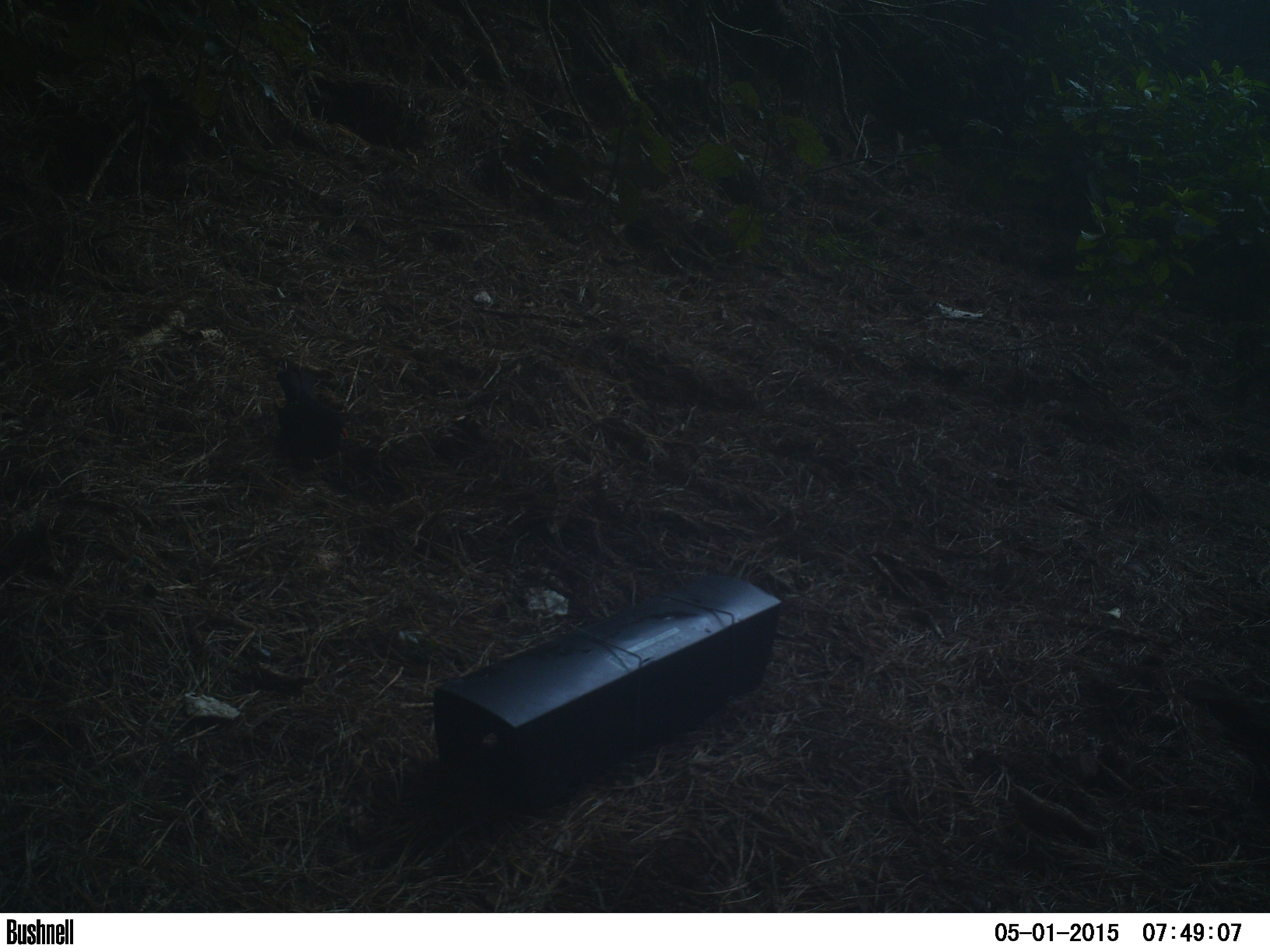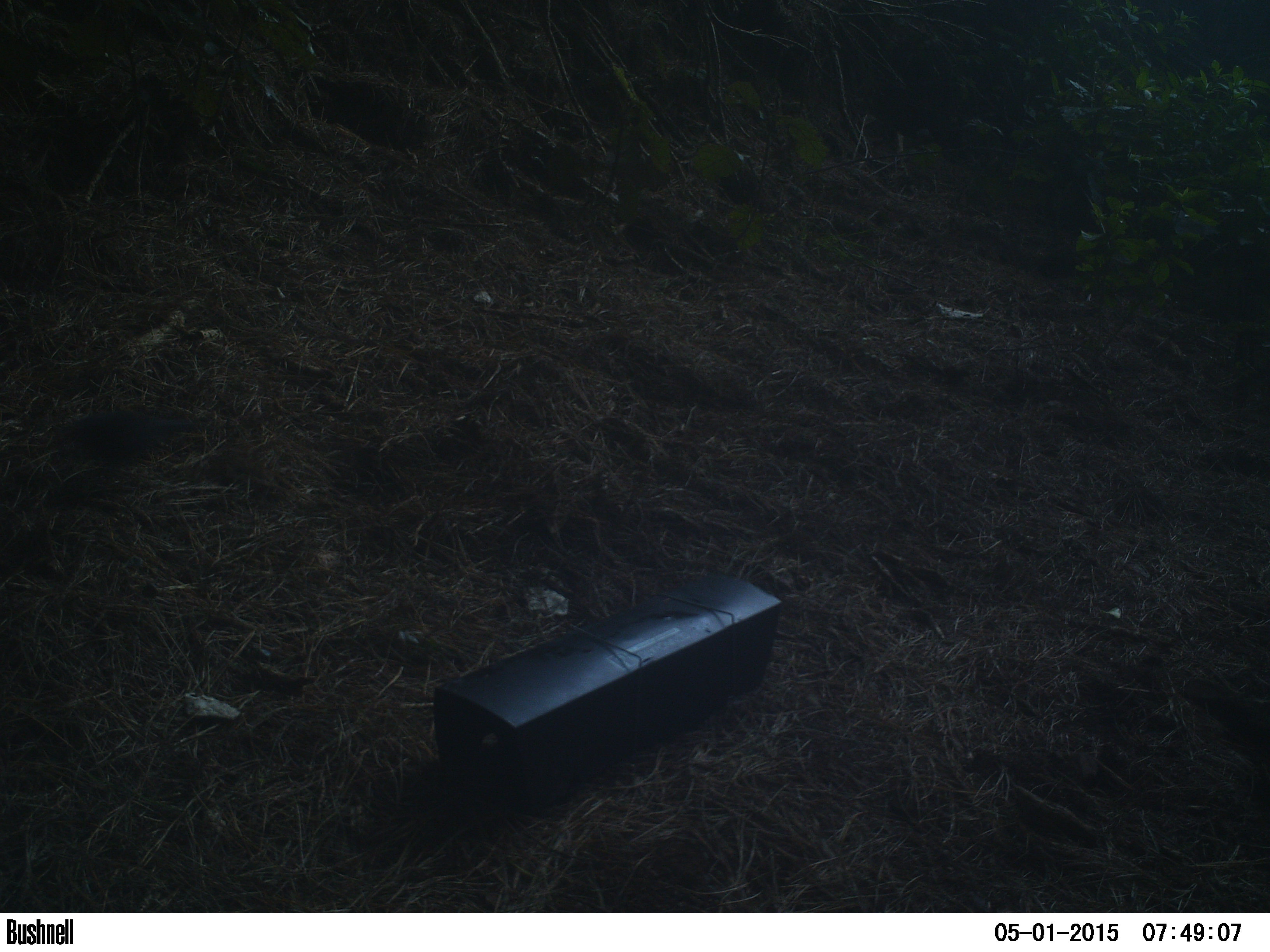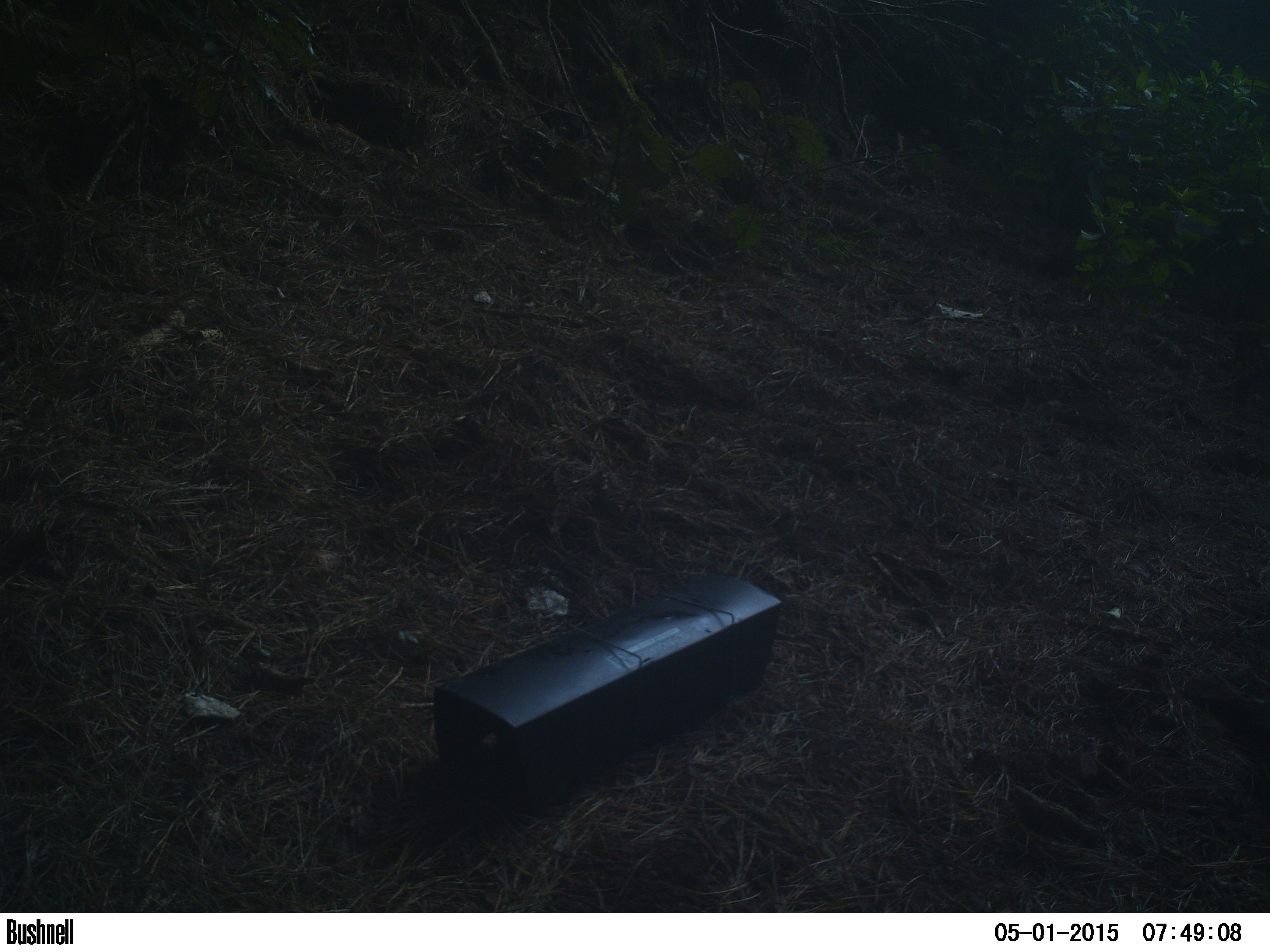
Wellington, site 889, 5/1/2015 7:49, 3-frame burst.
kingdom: Animalia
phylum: Chordata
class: Aves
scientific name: Aves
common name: bird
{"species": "bird (Aves)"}